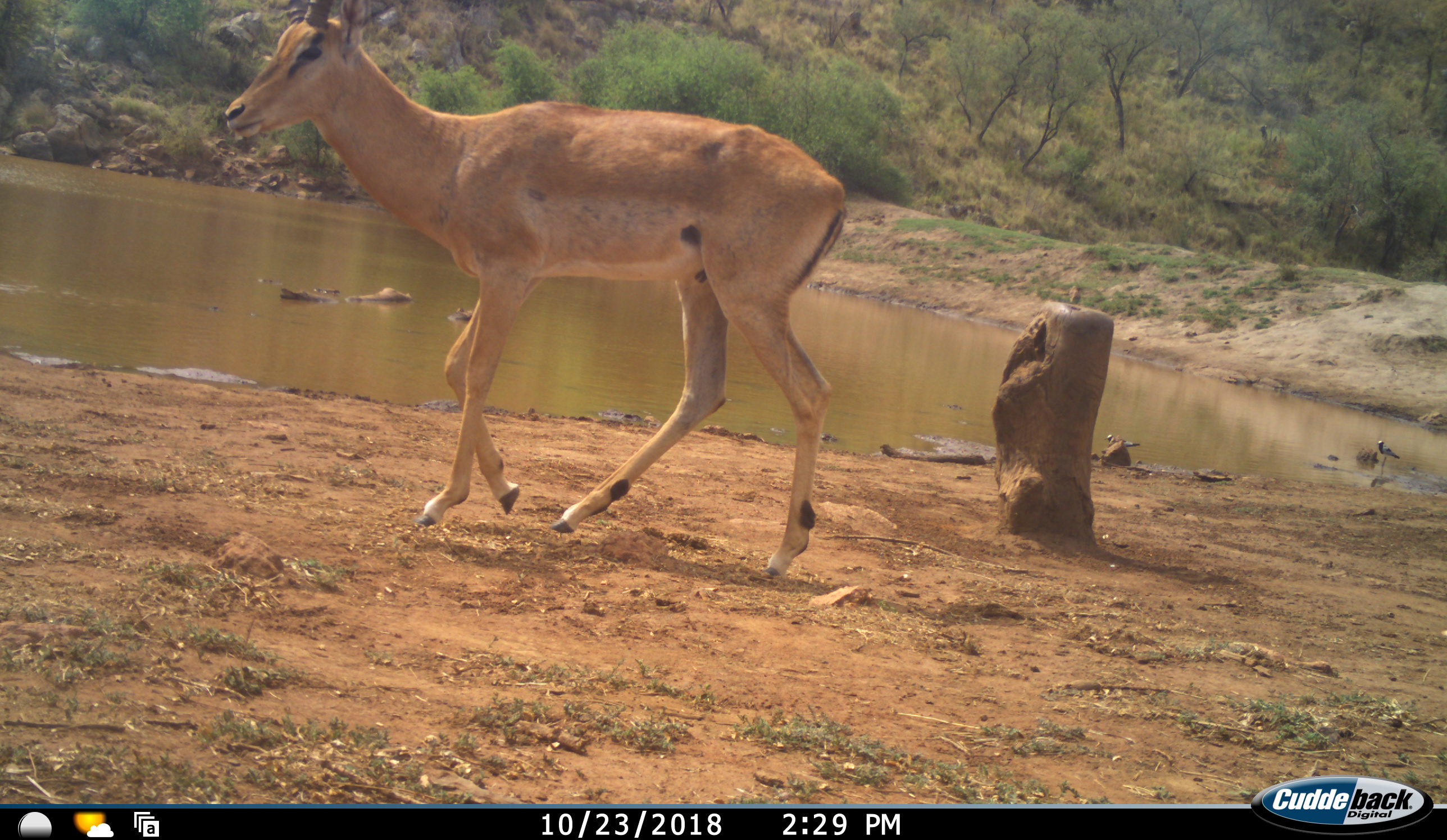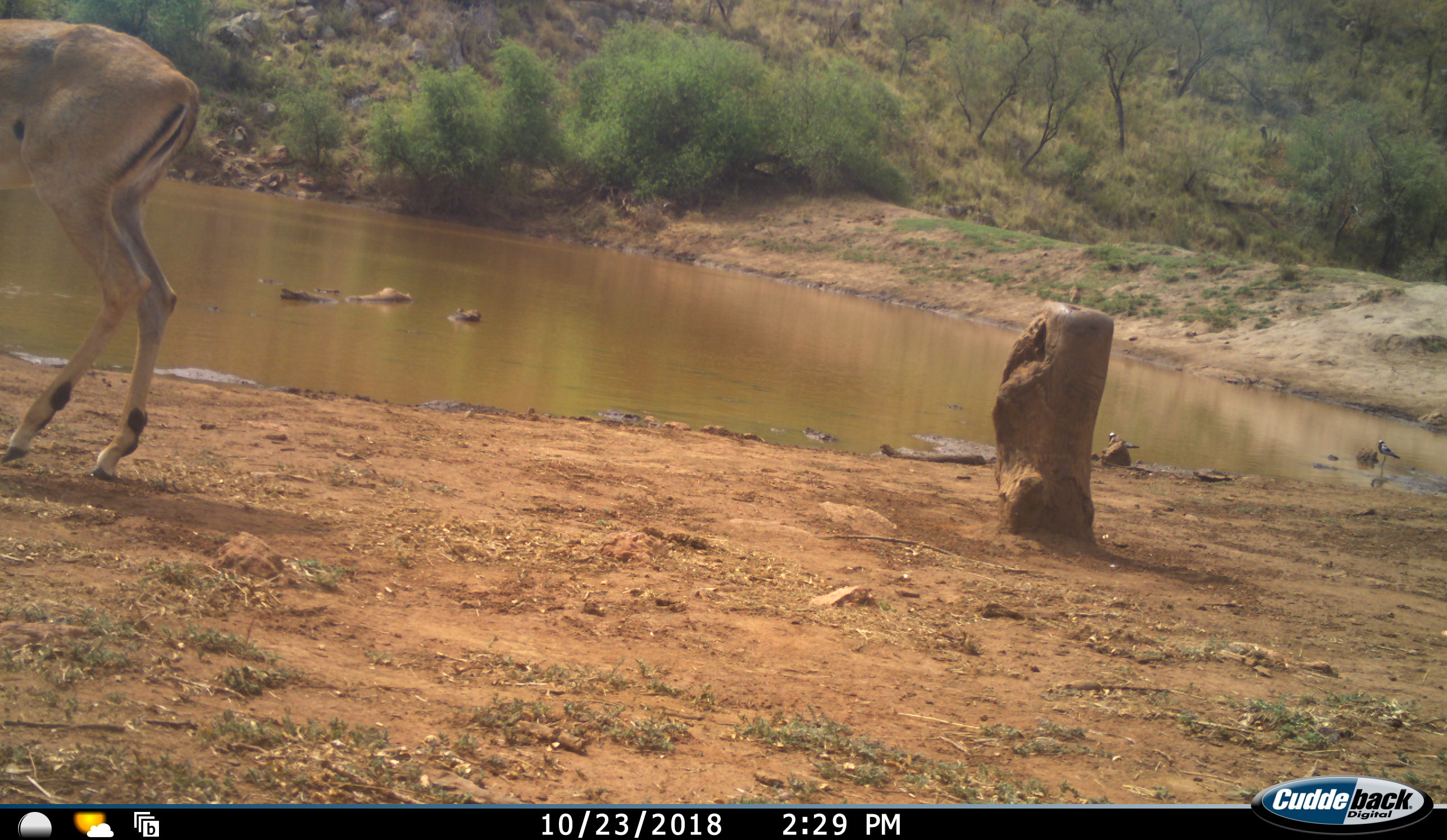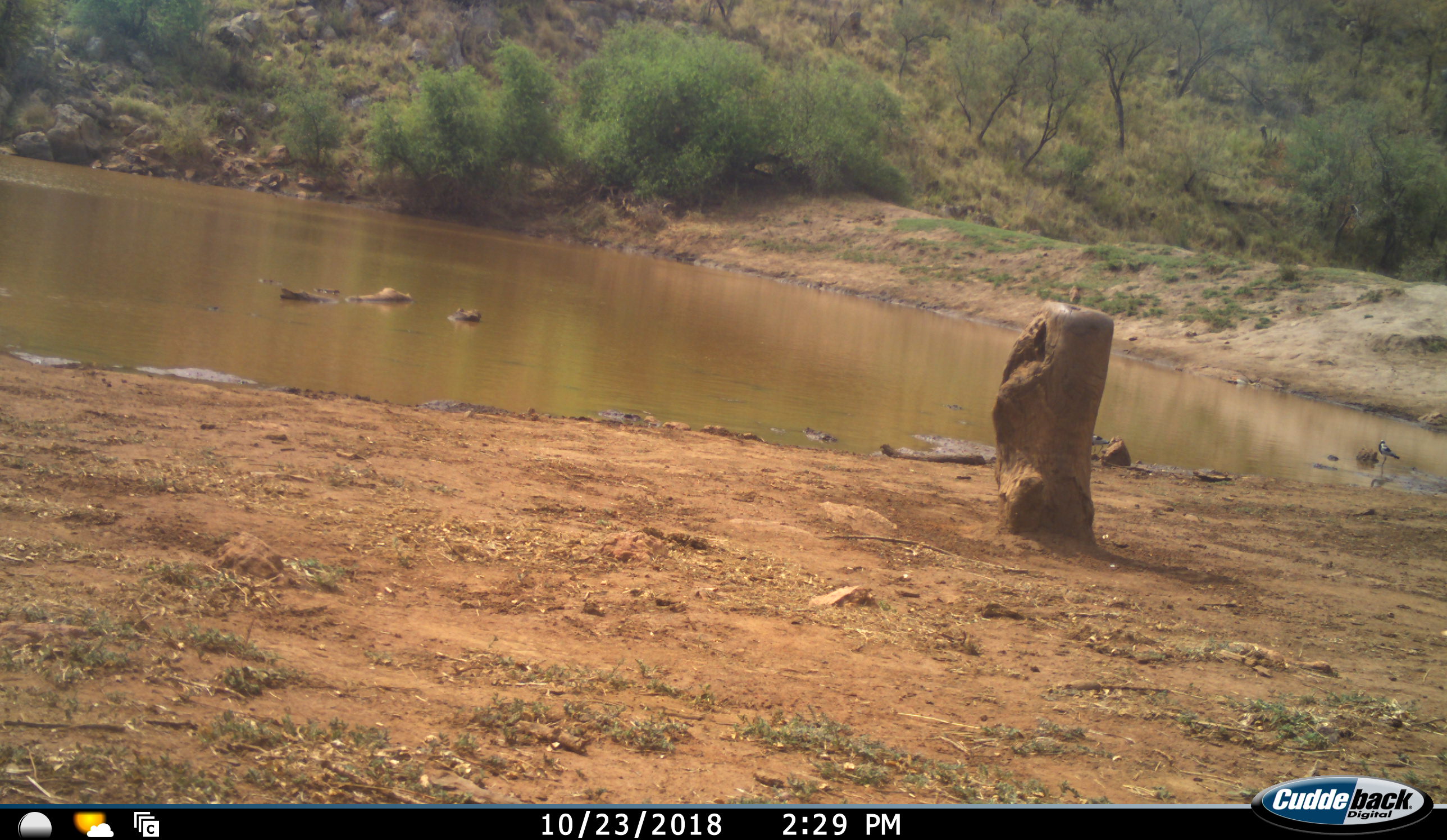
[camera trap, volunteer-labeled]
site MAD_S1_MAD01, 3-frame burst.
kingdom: Animalia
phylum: Chordata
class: Mammalia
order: Artiodactyla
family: Bovidae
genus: Aepyceros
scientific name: Aepyceros melampus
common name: impala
Impala (Aepyceros melampus), count 1. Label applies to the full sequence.